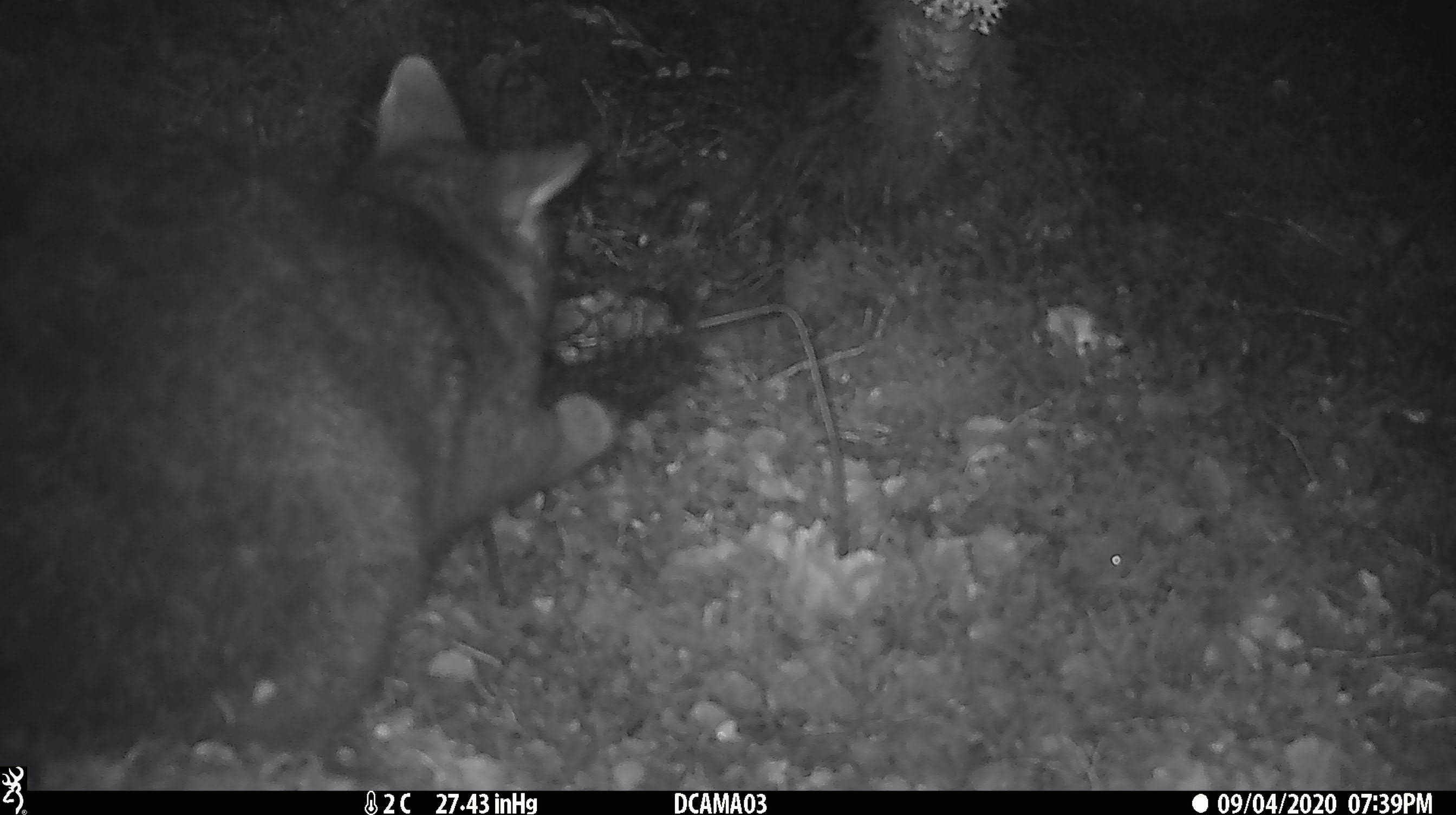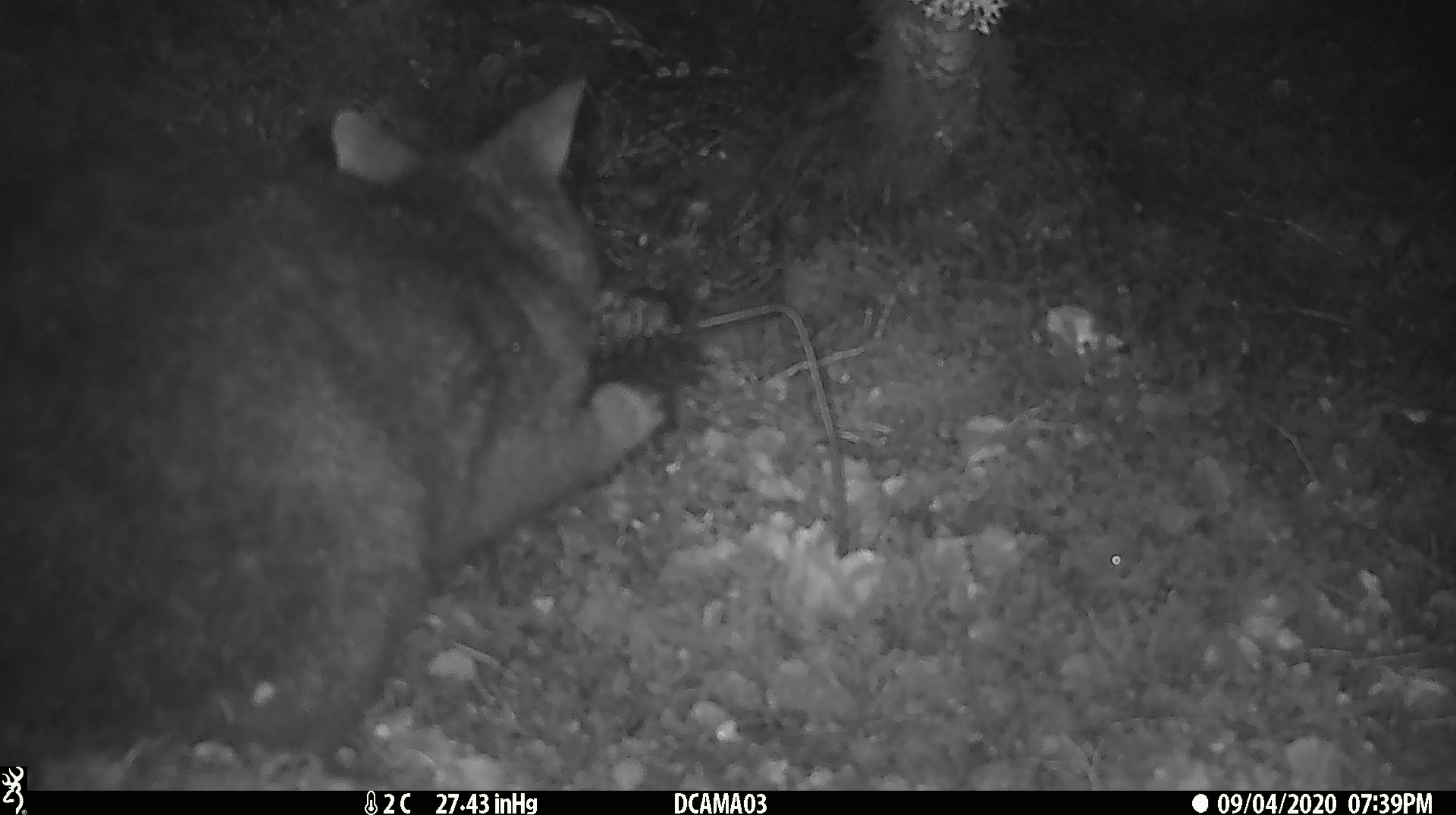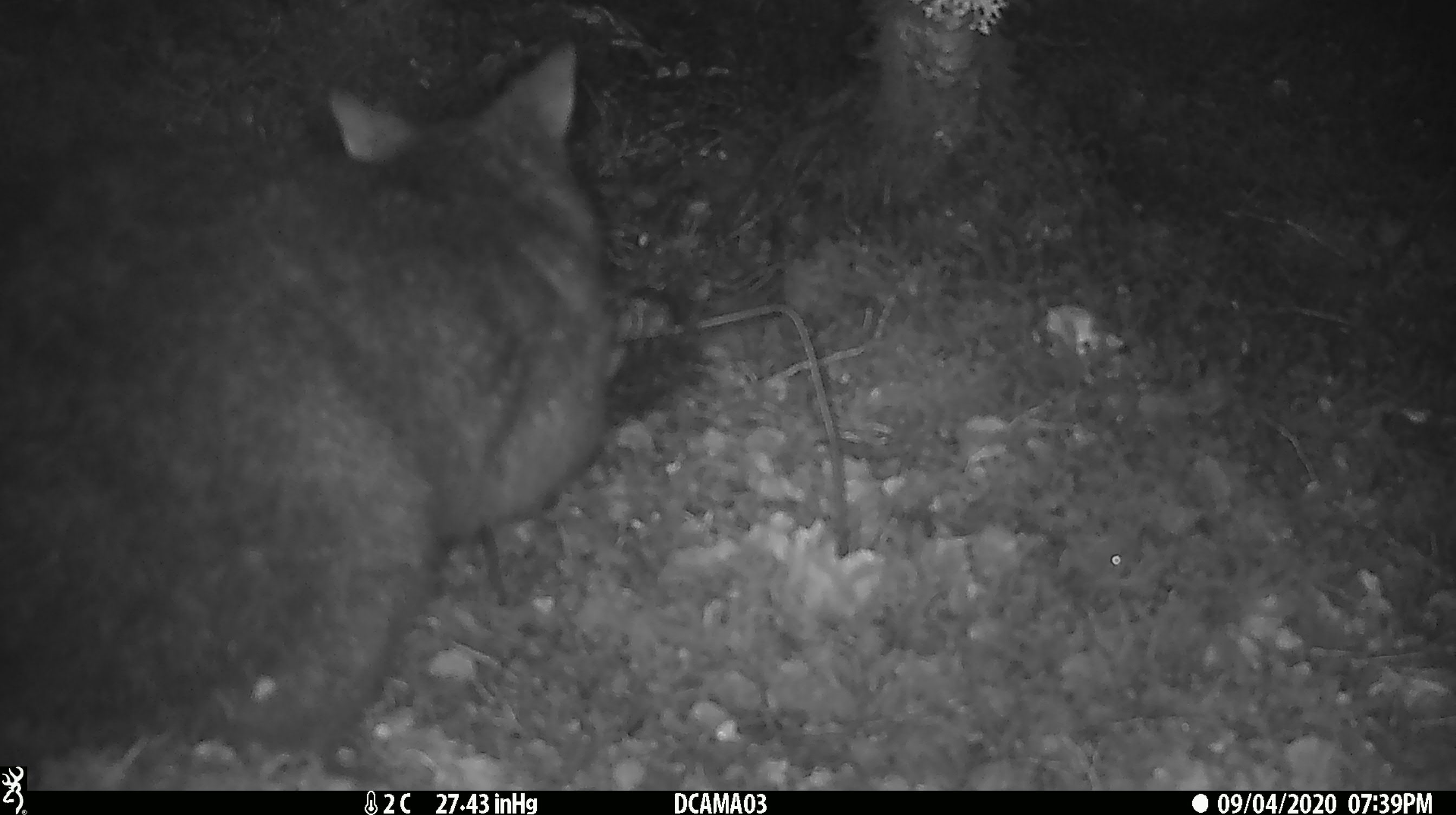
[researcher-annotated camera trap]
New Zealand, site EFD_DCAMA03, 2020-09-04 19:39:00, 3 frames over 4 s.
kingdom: Animalia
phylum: Chordata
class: Mammalia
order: Diprotodontia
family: Phalangeridae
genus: Trichosurus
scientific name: Trichosurus vulpecula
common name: common brushtail possum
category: possum